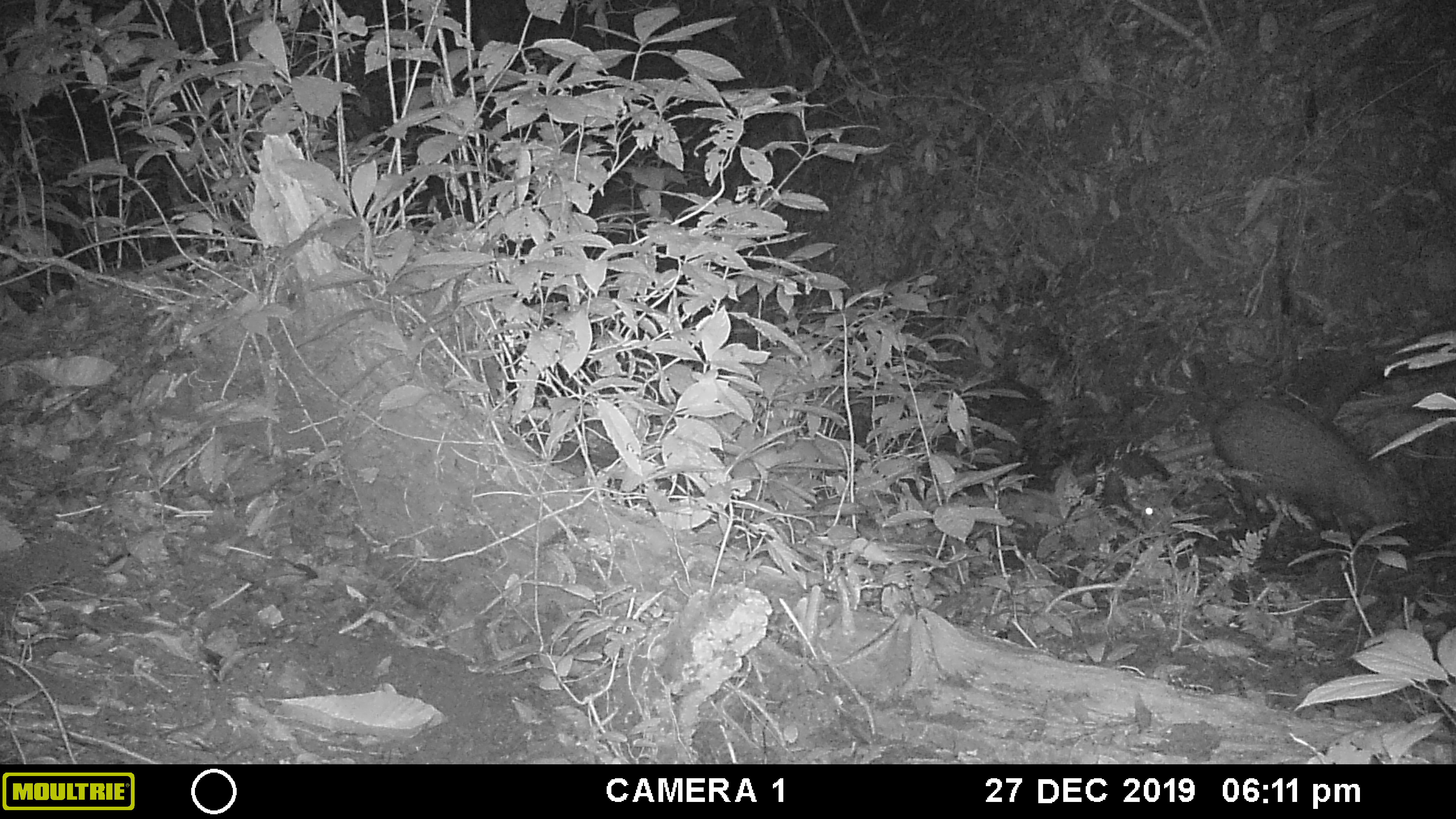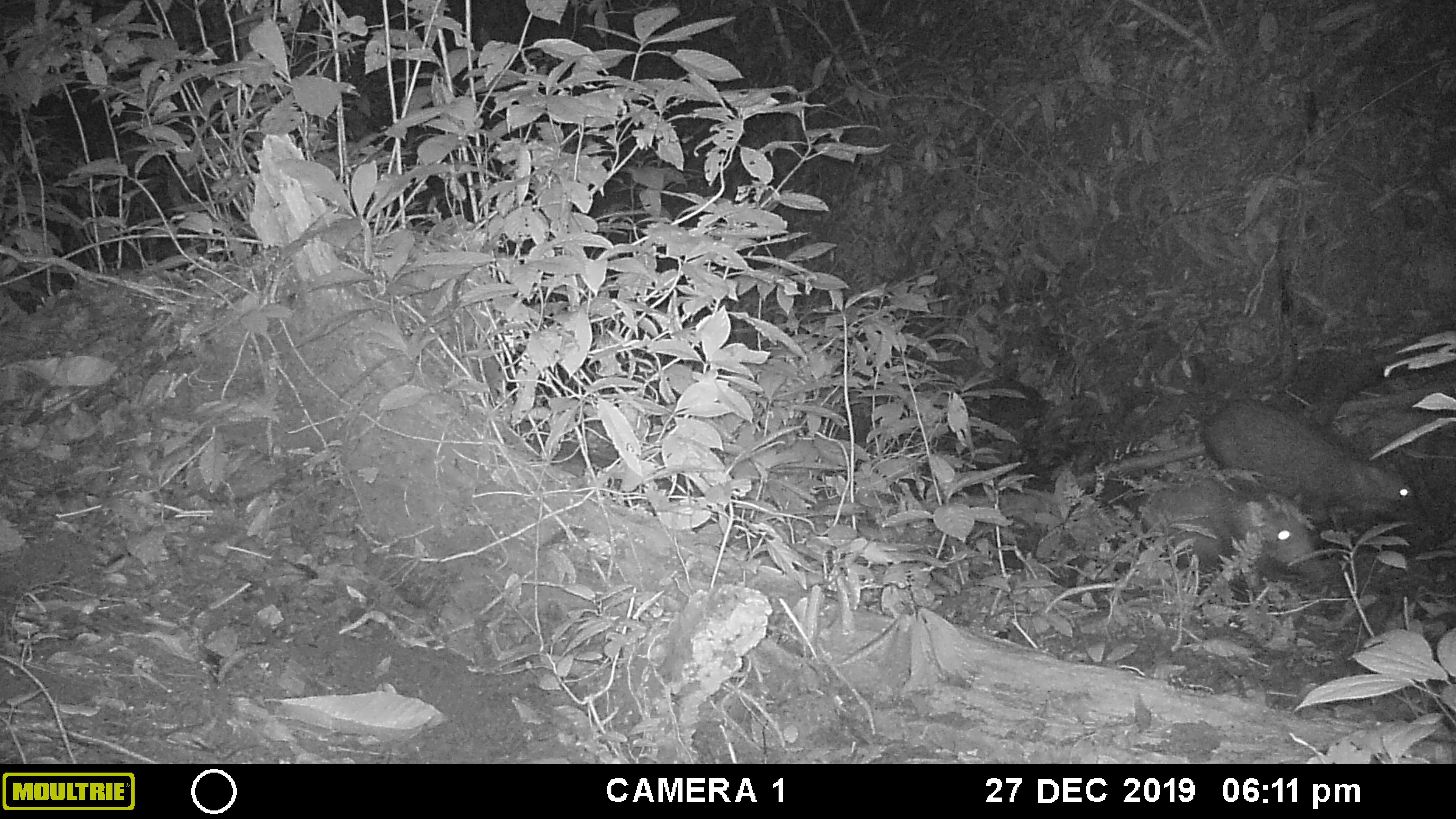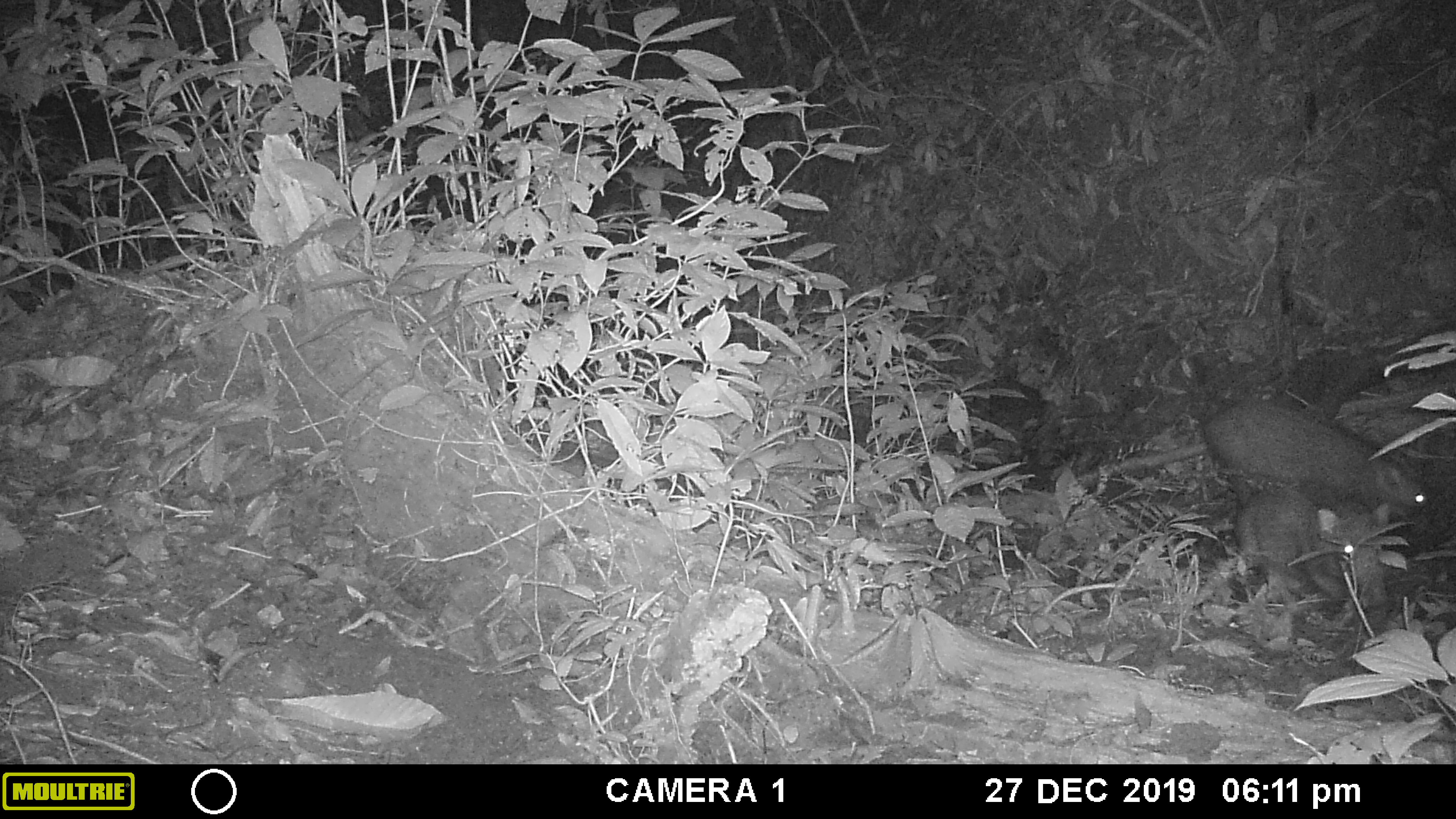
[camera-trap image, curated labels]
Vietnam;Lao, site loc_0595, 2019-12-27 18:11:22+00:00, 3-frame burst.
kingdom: Animalia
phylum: Chordata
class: Mammalia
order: Artiodactyla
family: Suidae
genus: Sus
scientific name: Sus scrofa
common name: eurasian wild pig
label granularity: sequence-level